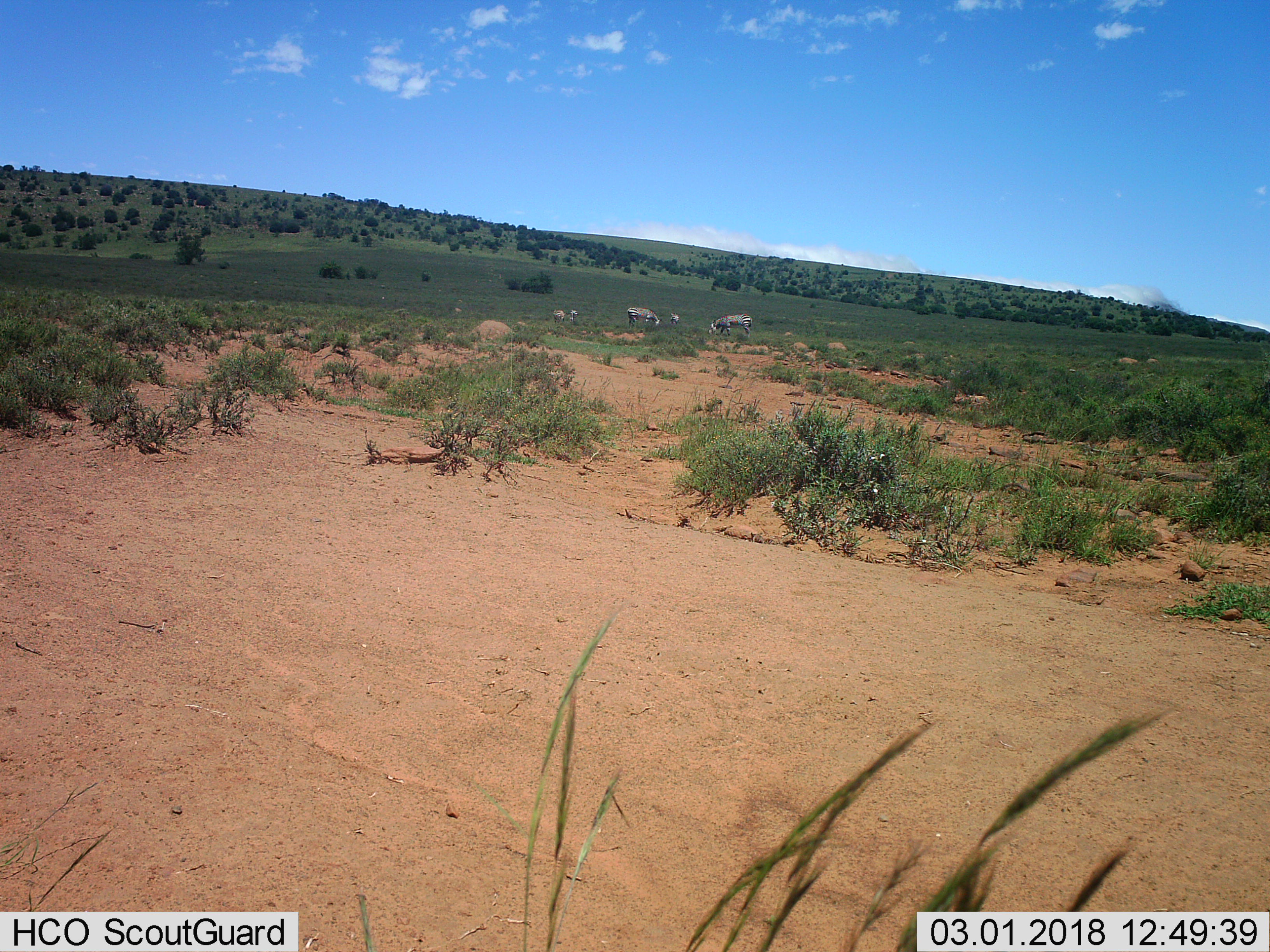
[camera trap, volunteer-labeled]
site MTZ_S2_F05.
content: unidentified animal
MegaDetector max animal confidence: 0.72